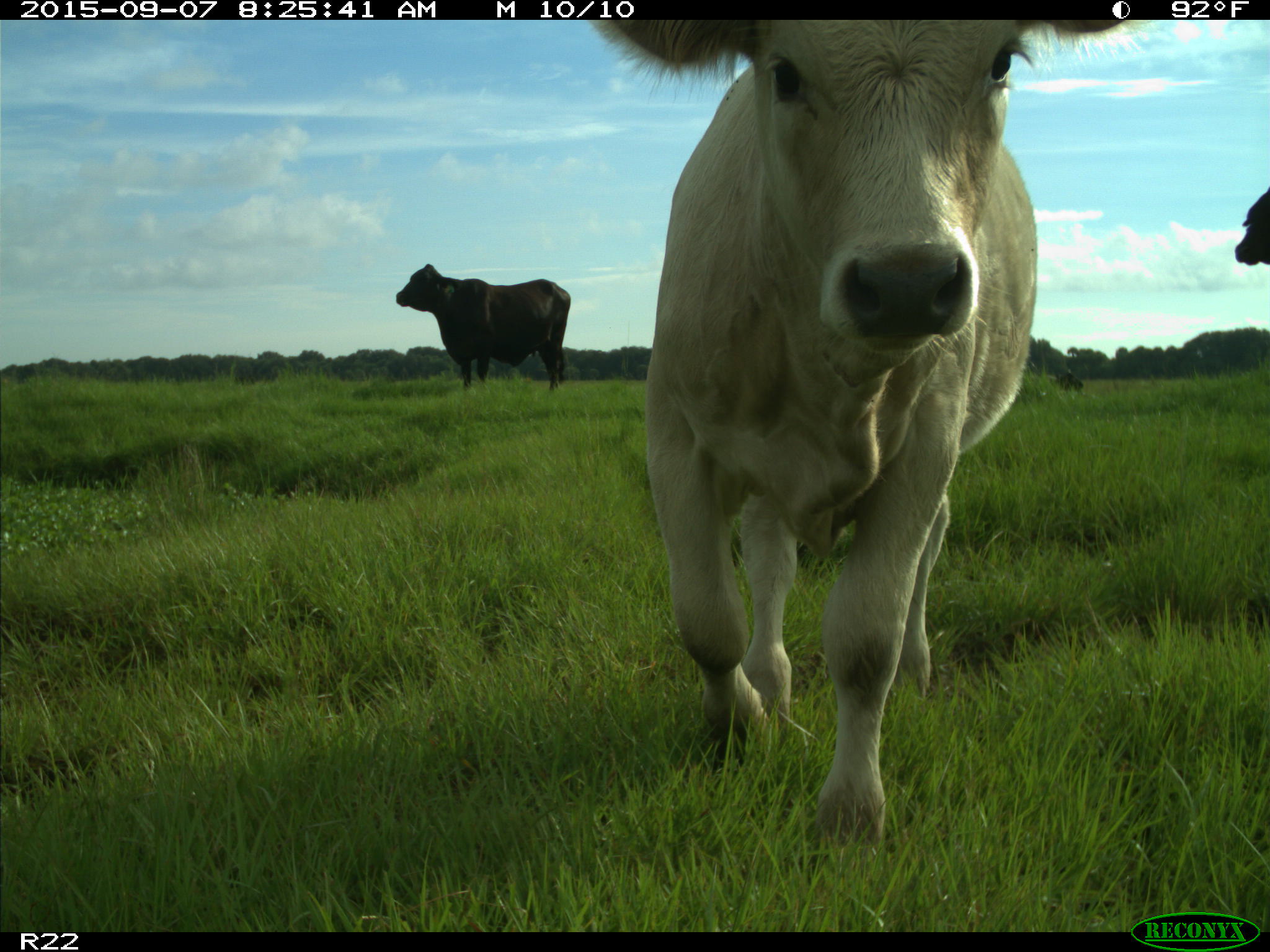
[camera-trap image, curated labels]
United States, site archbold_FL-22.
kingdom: Animalia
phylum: Chordata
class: Mammalia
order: Artiodactyla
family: Bovidae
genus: Bos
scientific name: Bos taurus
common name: domestic cow